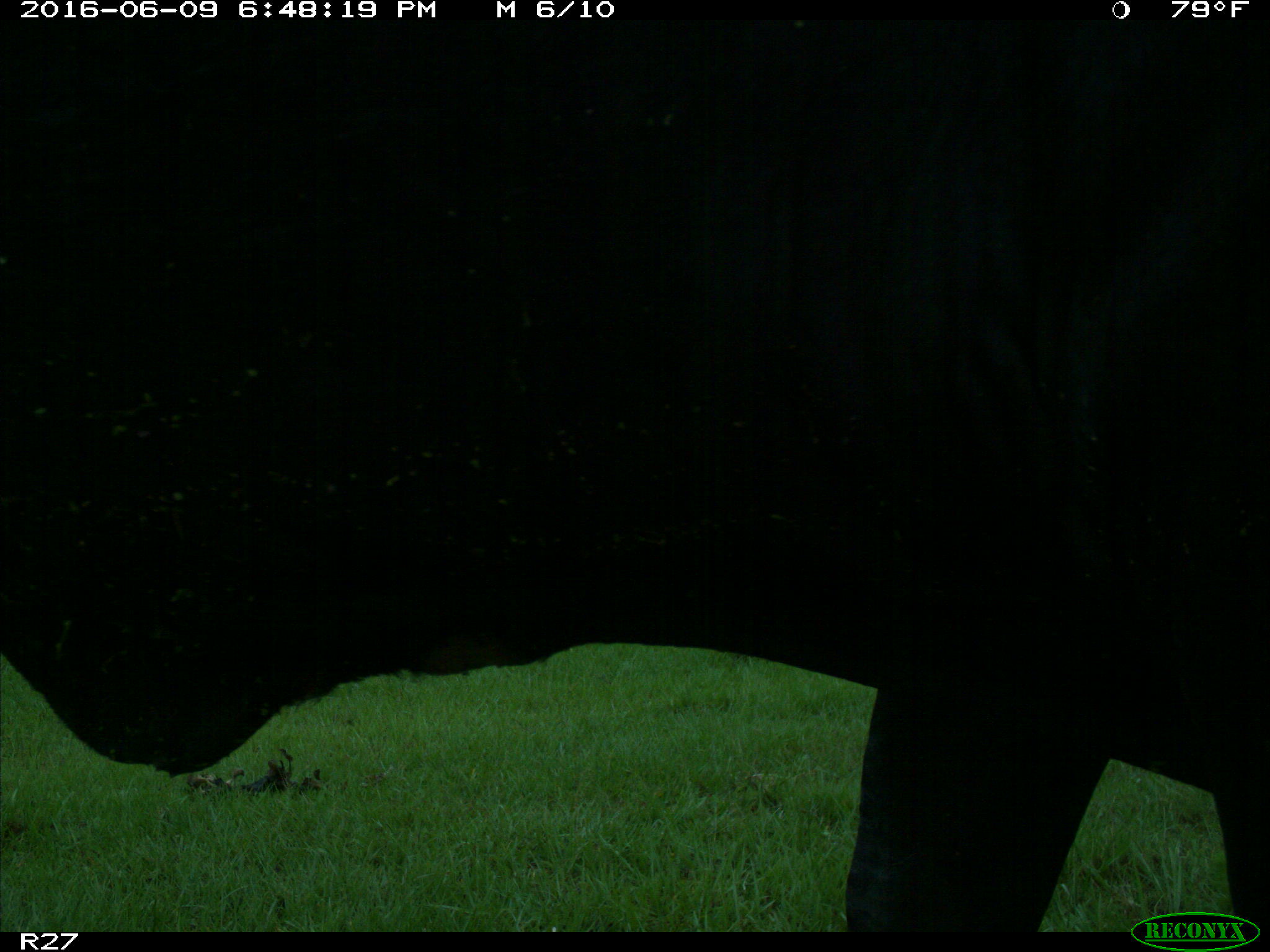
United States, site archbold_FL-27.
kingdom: Animalia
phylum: Chordata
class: Mammalia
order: Artiodactyla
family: Bovidae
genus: Bos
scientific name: Bos taurus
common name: domestic cow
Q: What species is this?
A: Bos taurus (domestic cow).